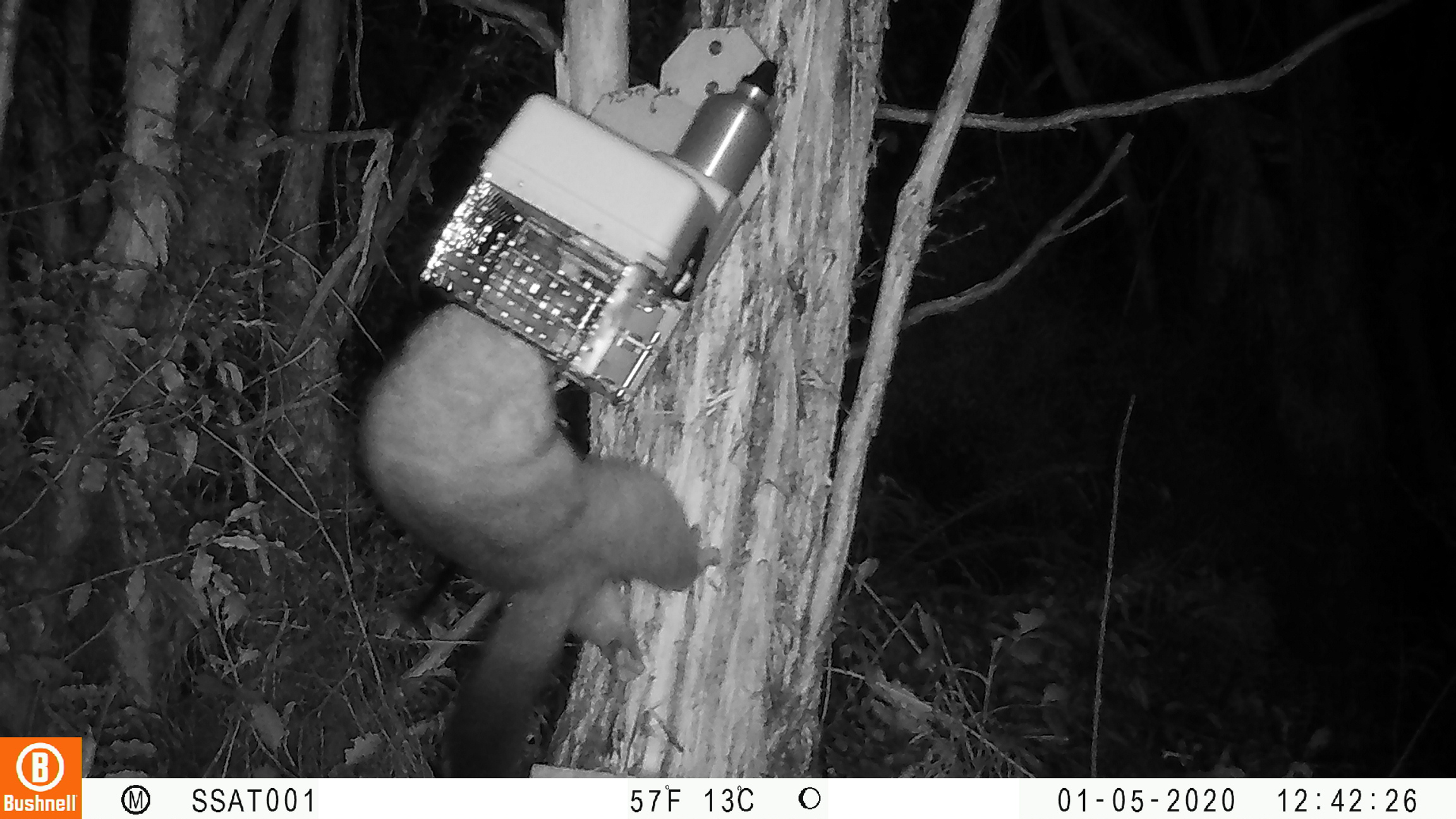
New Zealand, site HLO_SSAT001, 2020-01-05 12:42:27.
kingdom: Animalia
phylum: Chordata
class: Mammalia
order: Diprotodontia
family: Phalangeridae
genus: Trichosurus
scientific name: Trichosurus vulpecula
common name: common brushtail possum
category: possum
Possum (common brushtail possum) (Trichosurus vulpecula).